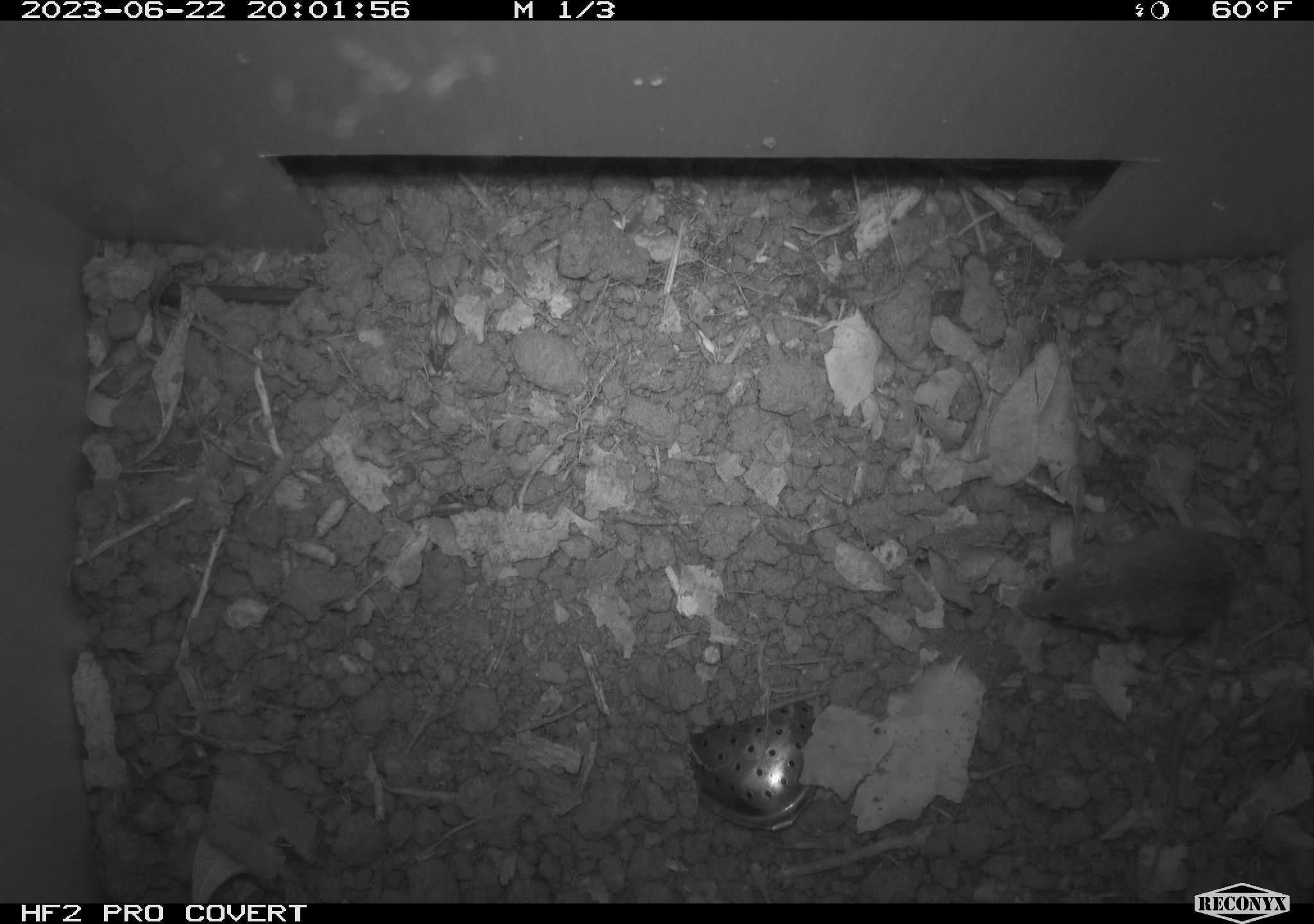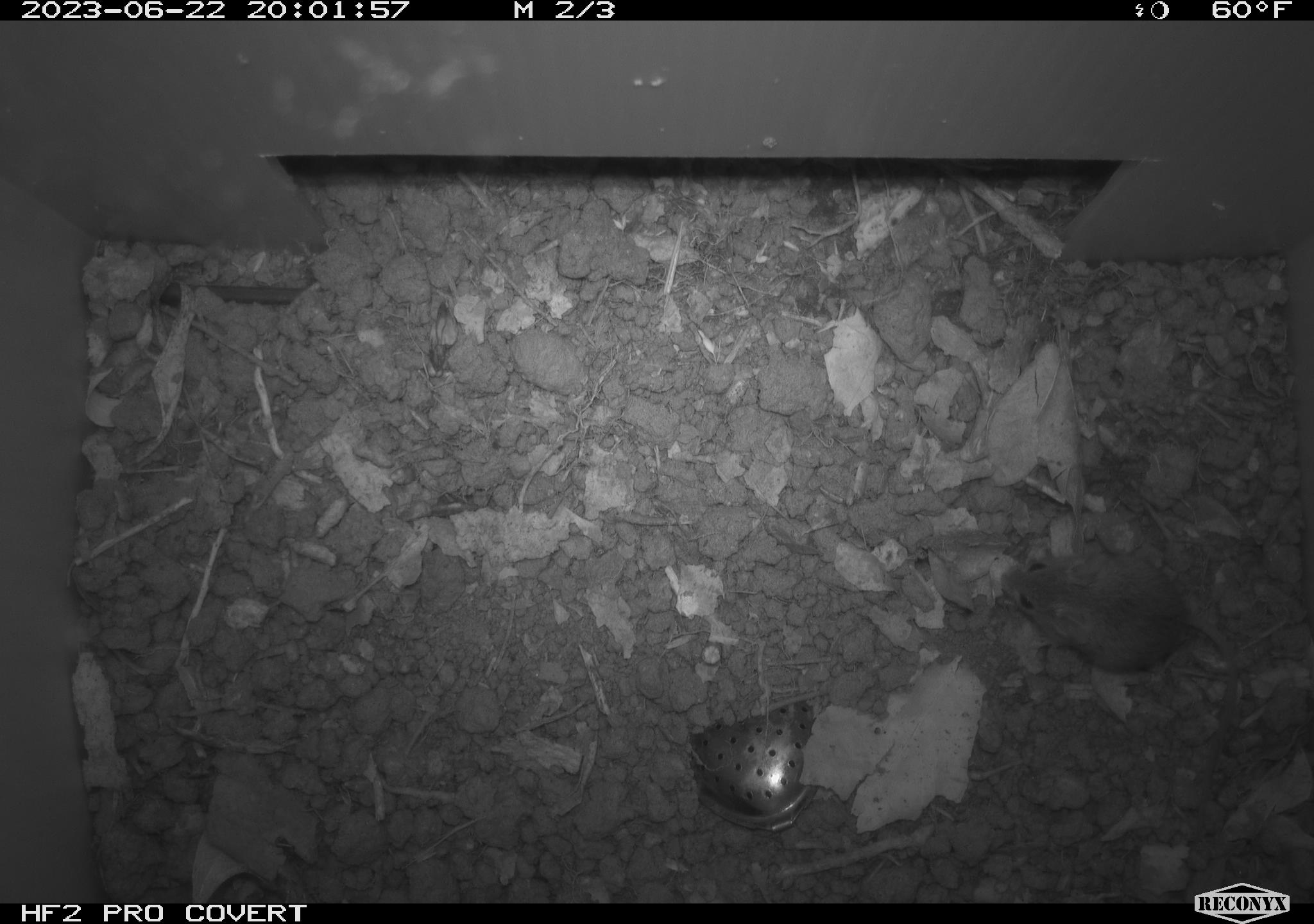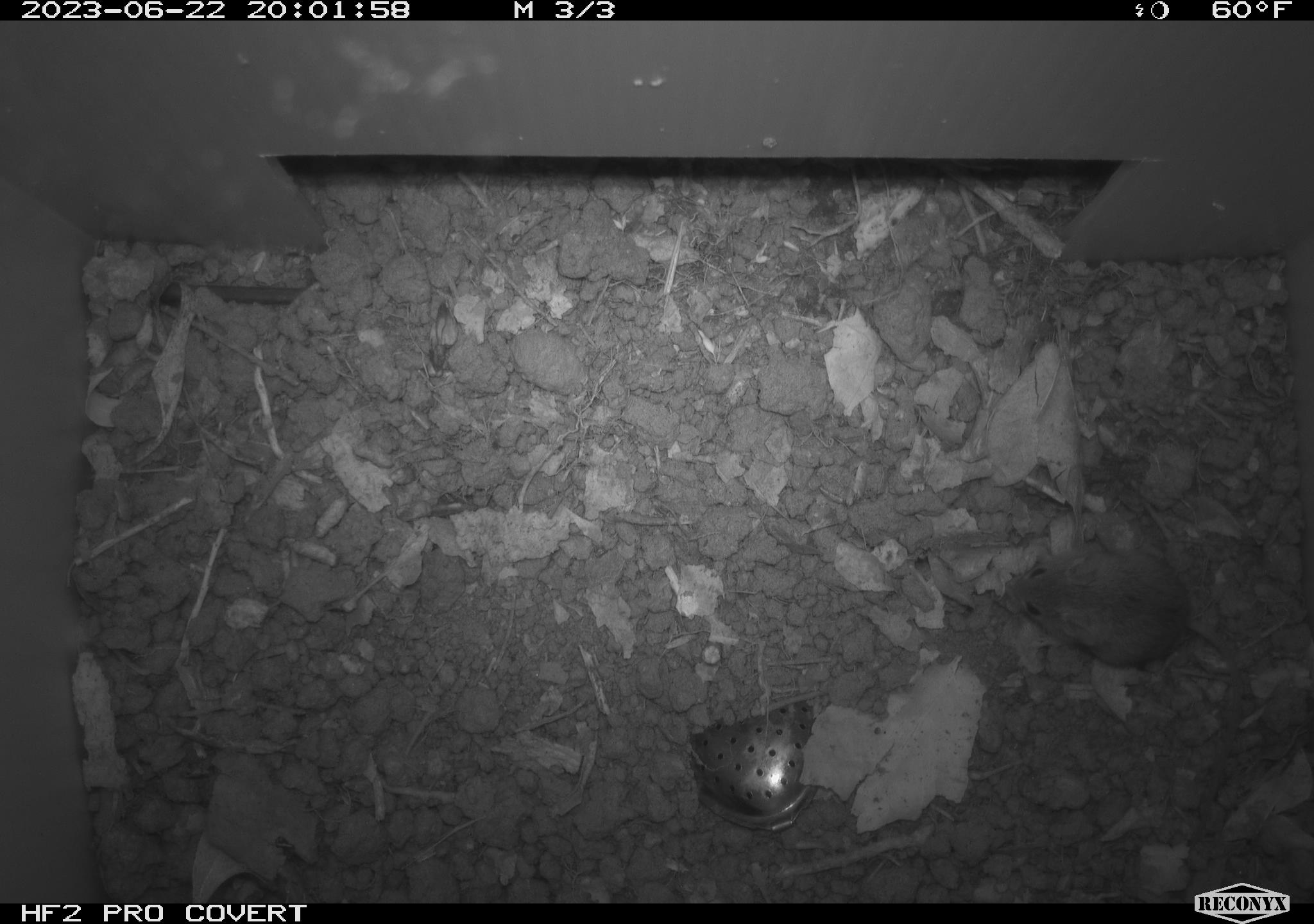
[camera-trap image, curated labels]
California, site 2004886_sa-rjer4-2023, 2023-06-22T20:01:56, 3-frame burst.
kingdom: Animalia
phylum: Chordata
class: Mammalia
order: Rodentia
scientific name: Rodentia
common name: mouse species